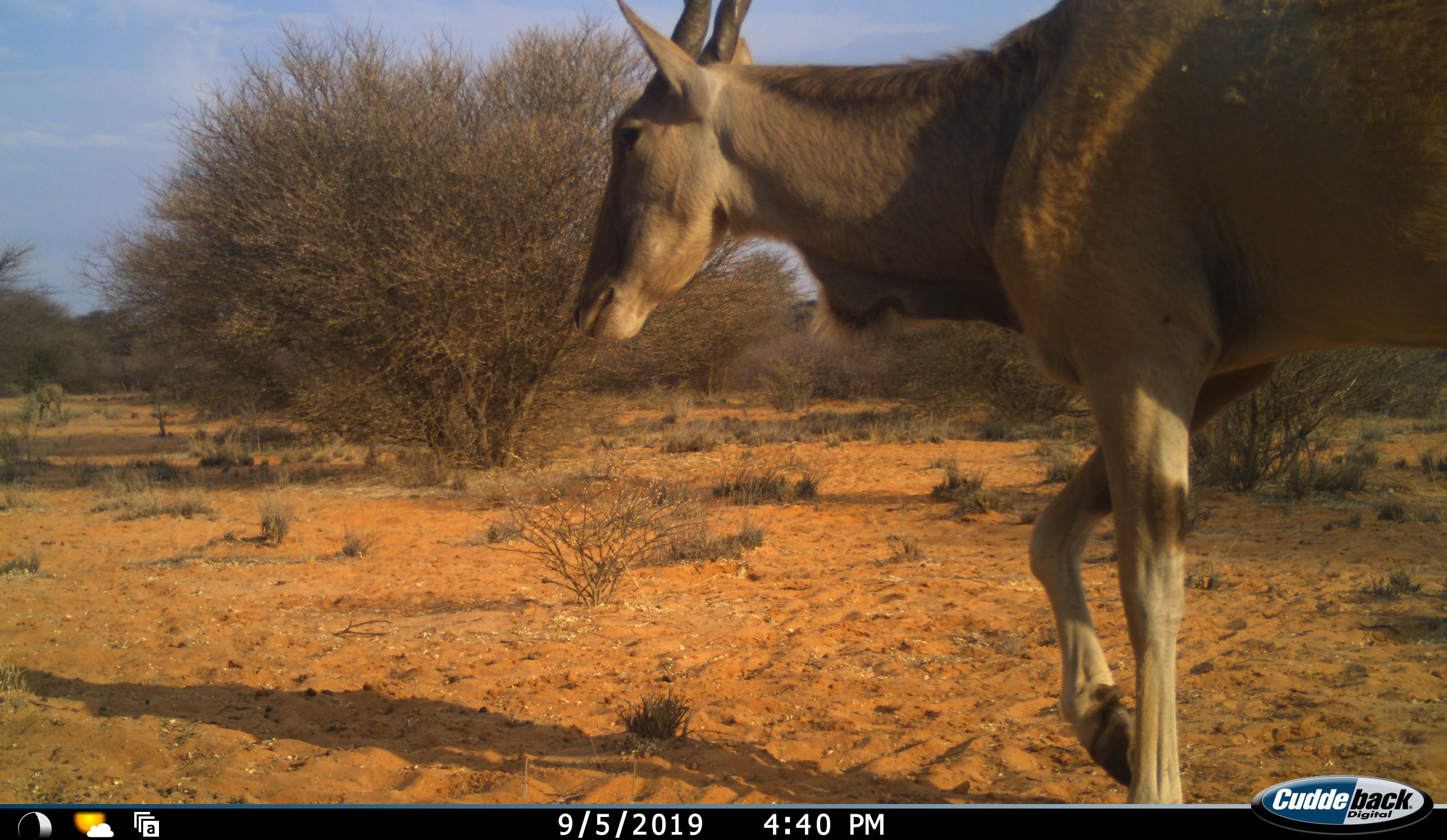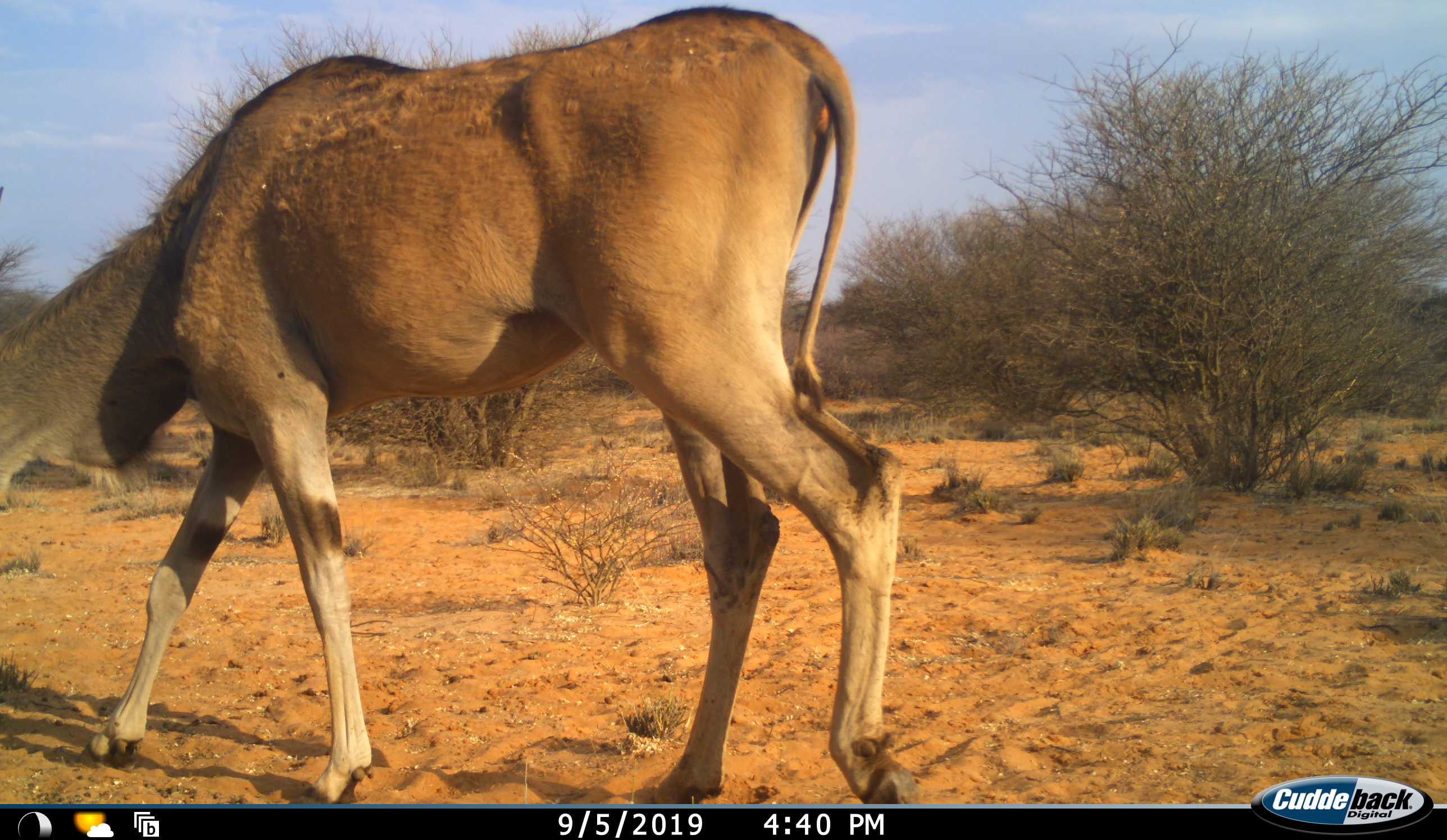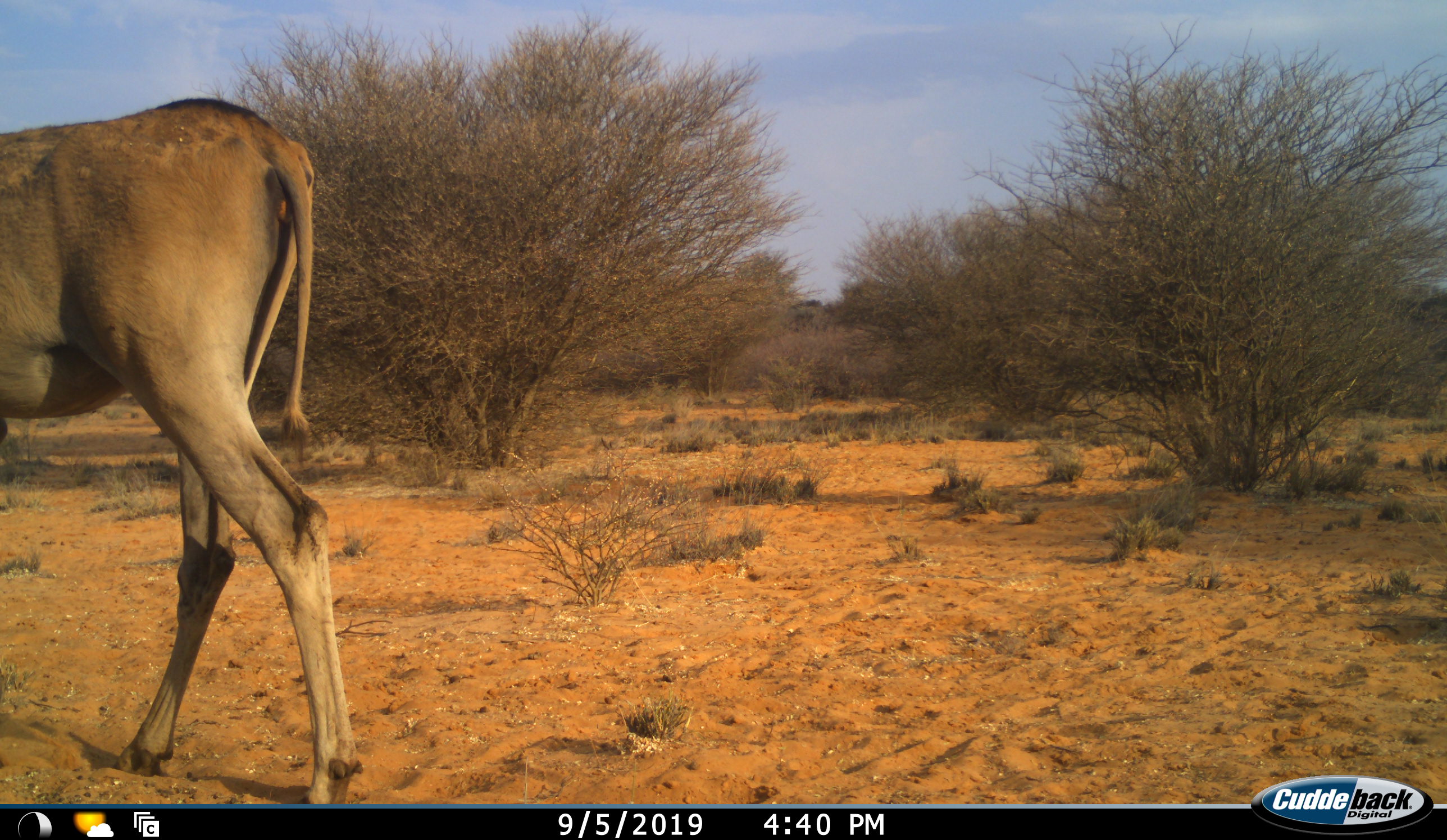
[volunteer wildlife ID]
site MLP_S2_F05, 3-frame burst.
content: unidentified animal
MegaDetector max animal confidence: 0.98